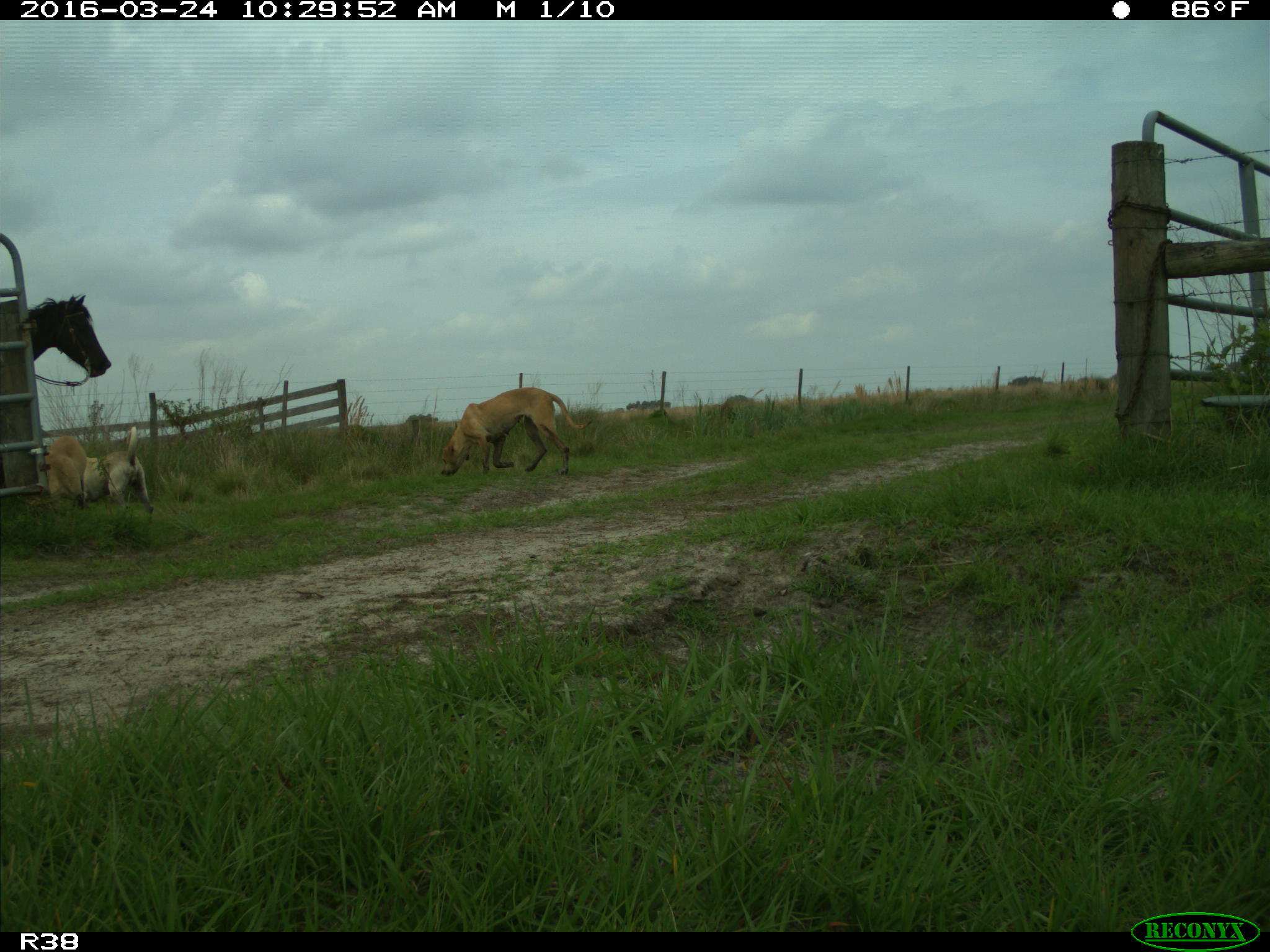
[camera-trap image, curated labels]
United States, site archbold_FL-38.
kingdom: Animalia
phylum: Chordata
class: Mammalia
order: Carnivora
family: Canidae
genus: Canis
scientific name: Canis familiaris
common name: domestic dog